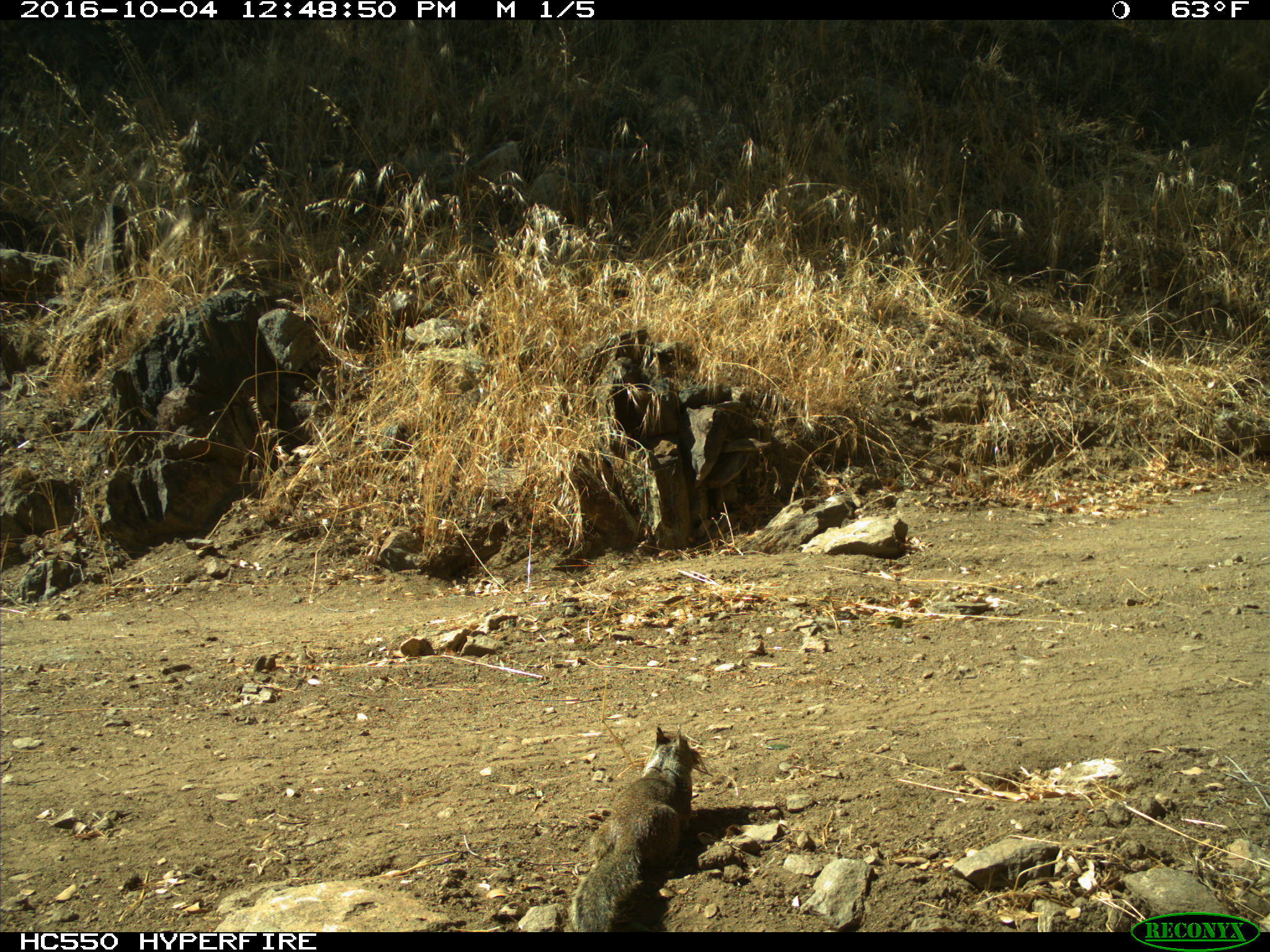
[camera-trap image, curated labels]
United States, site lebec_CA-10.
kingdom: Animalia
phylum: Chordata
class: Mammalia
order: Rodentia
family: Sciuridae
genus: Otospermophilus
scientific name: Otospermophilus beecheyi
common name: california ground squirrel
Otospermophilus beecheyi (california ground squirrel).